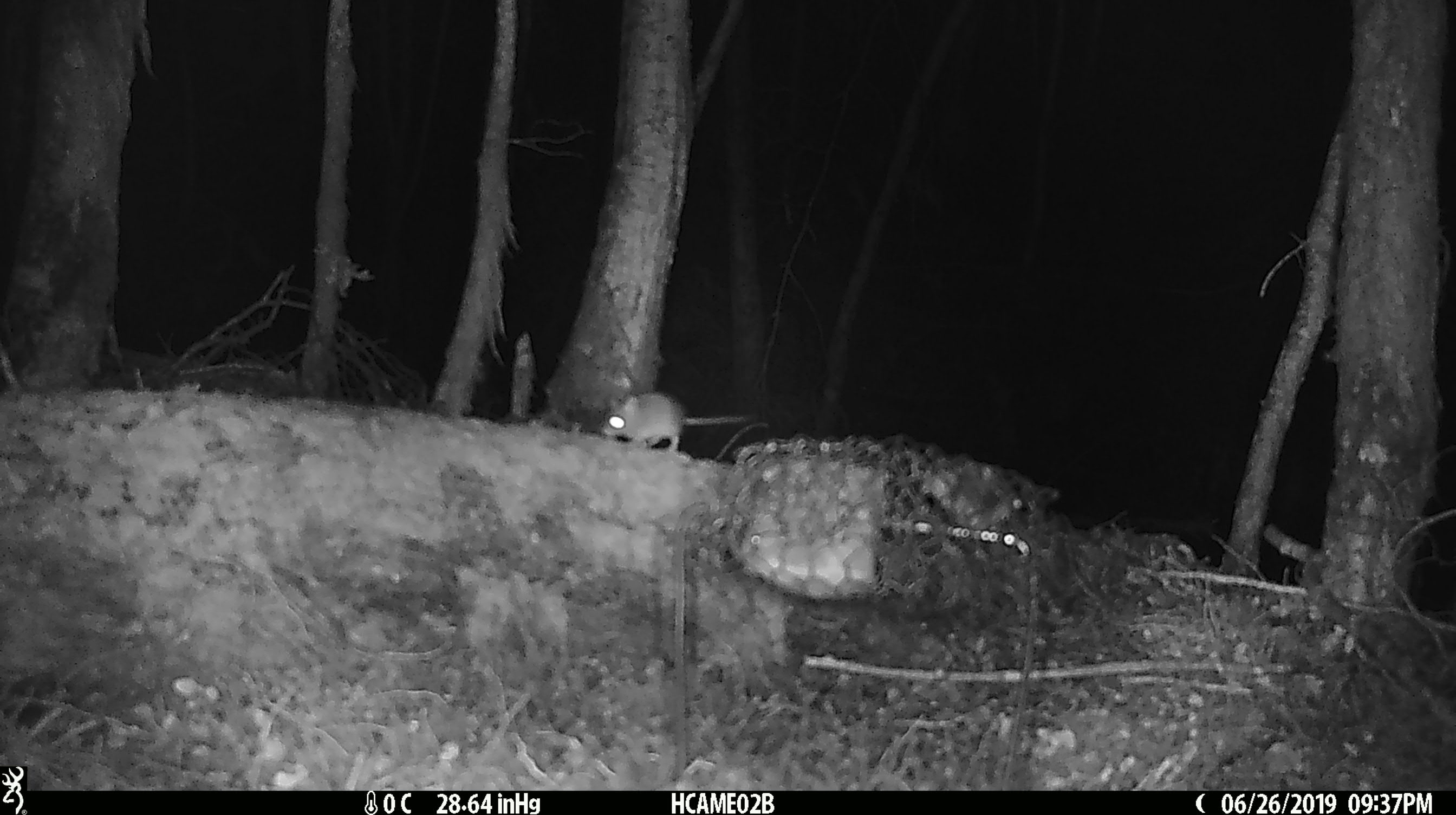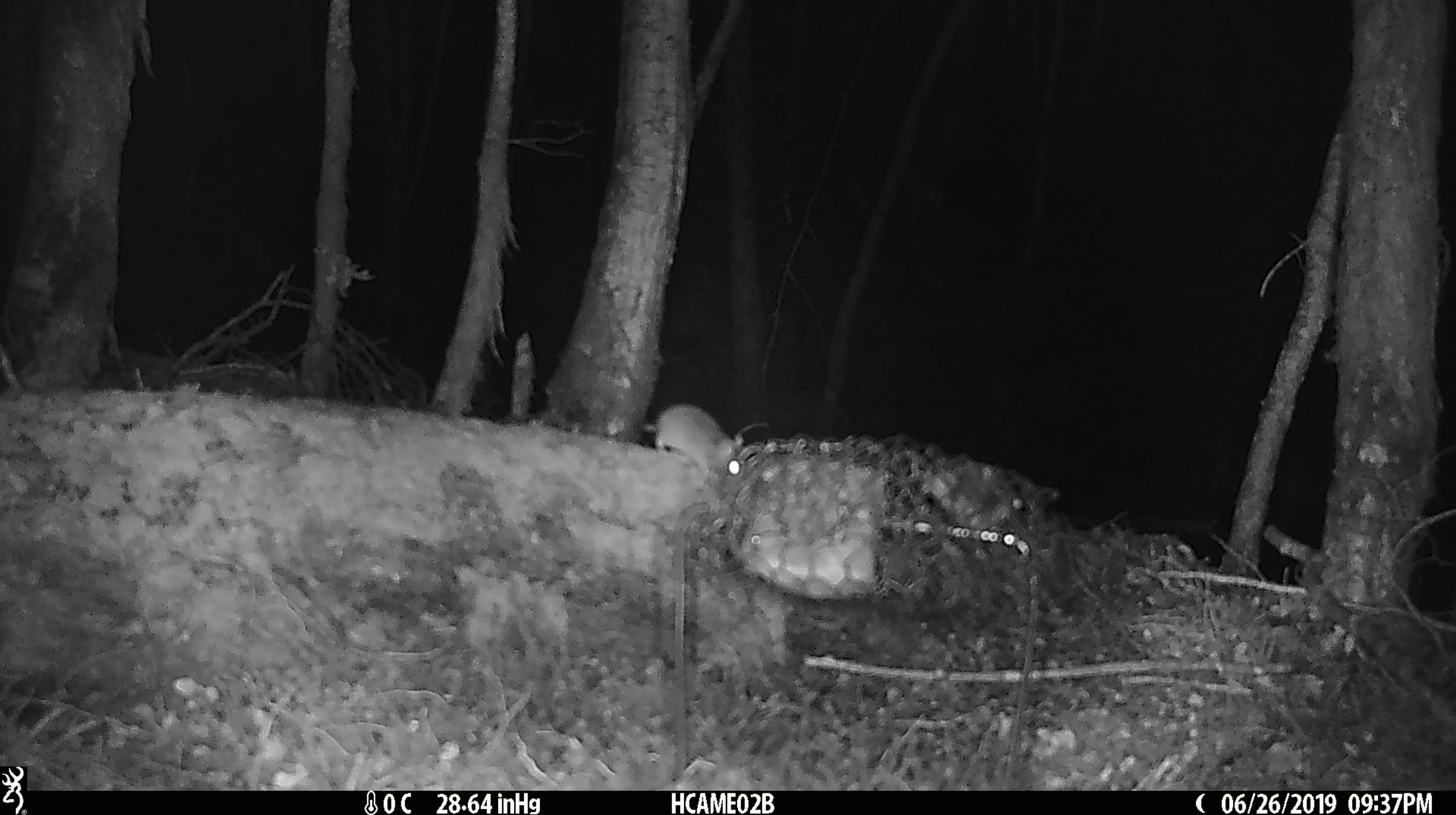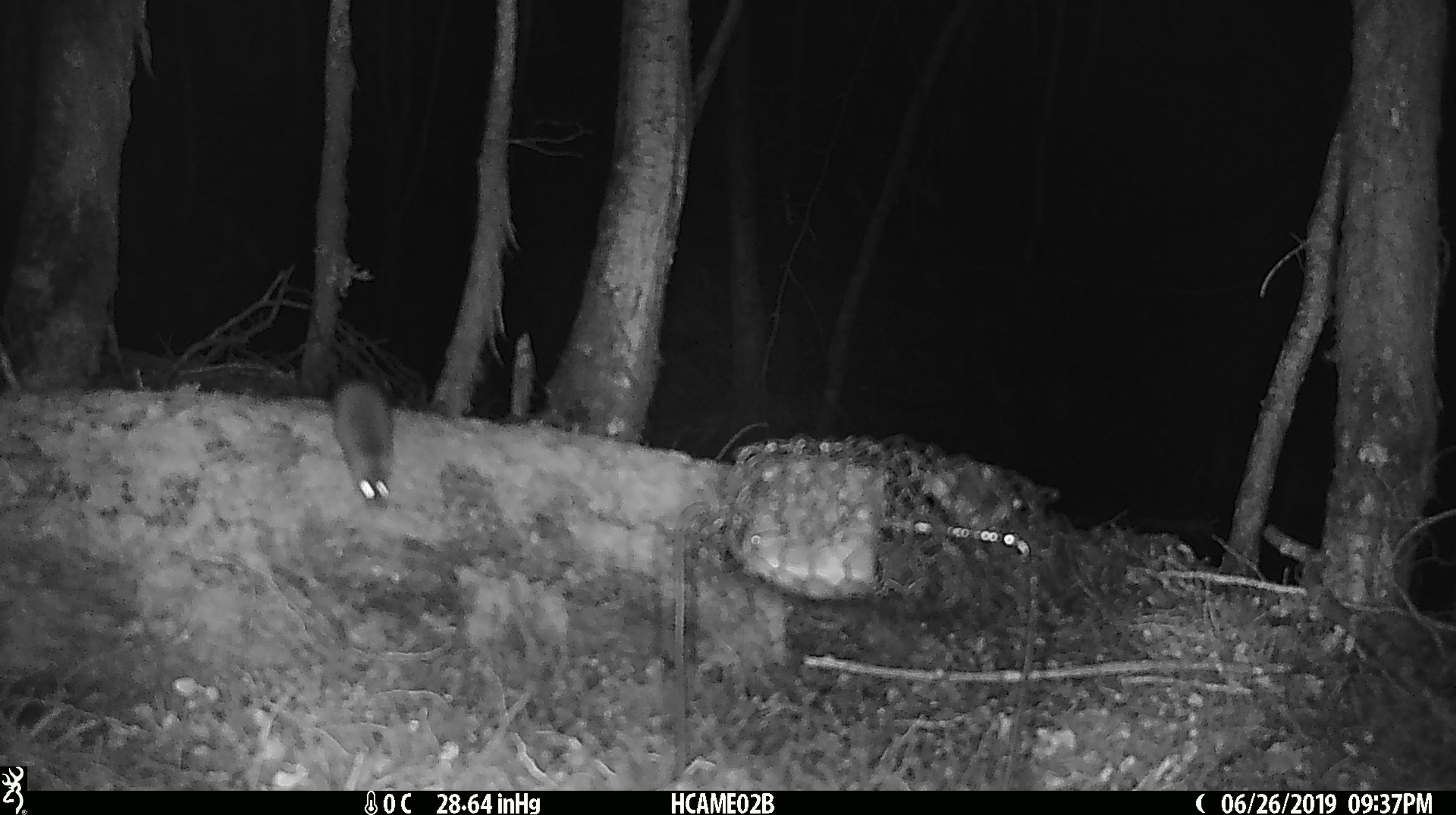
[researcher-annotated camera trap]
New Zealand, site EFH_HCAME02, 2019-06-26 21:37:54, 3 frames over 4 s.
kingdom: Animalia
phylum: Chordata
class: Mammalia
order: Rodentia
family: Muridae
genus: Mus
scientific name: Mus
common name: mouse